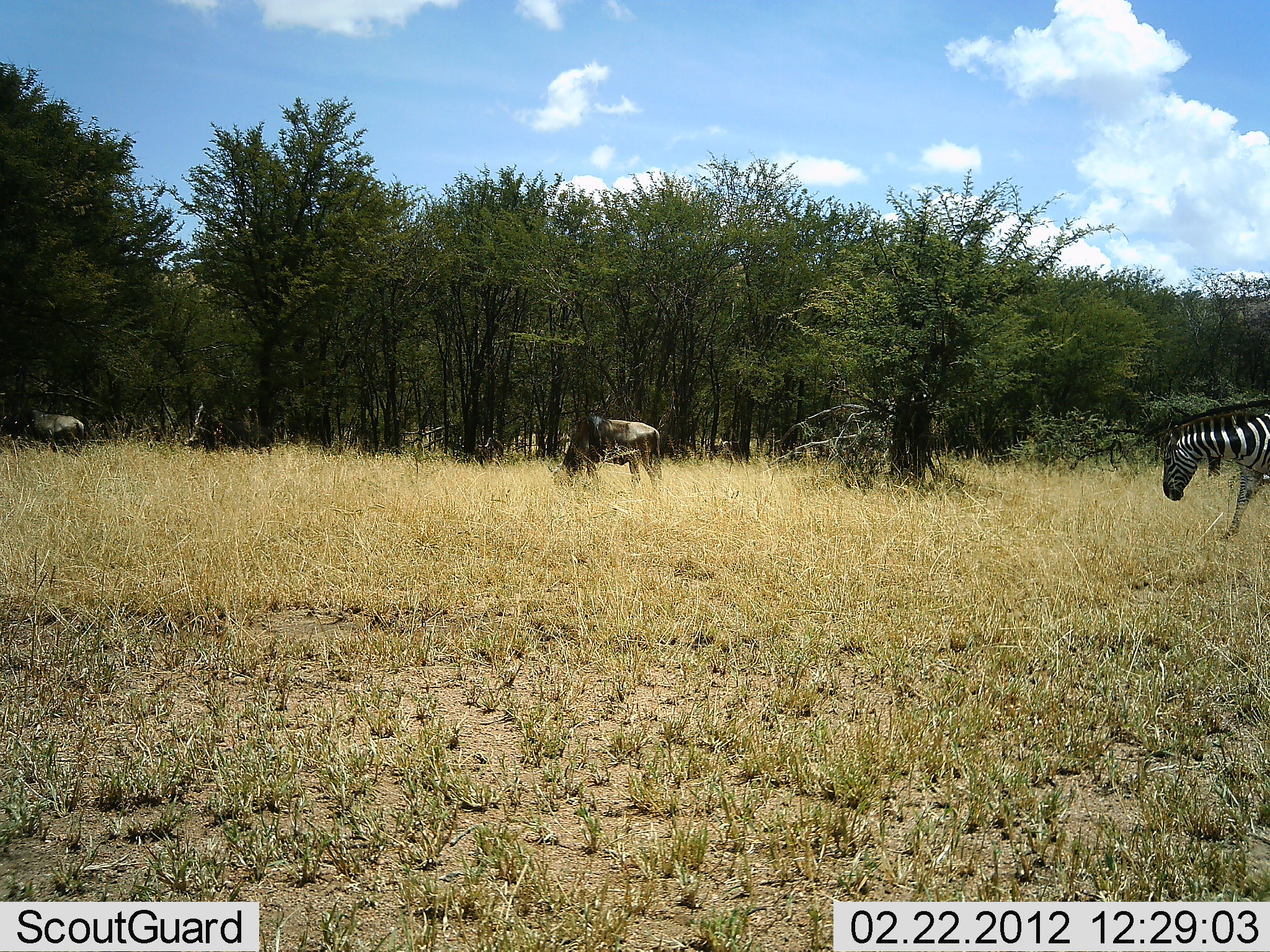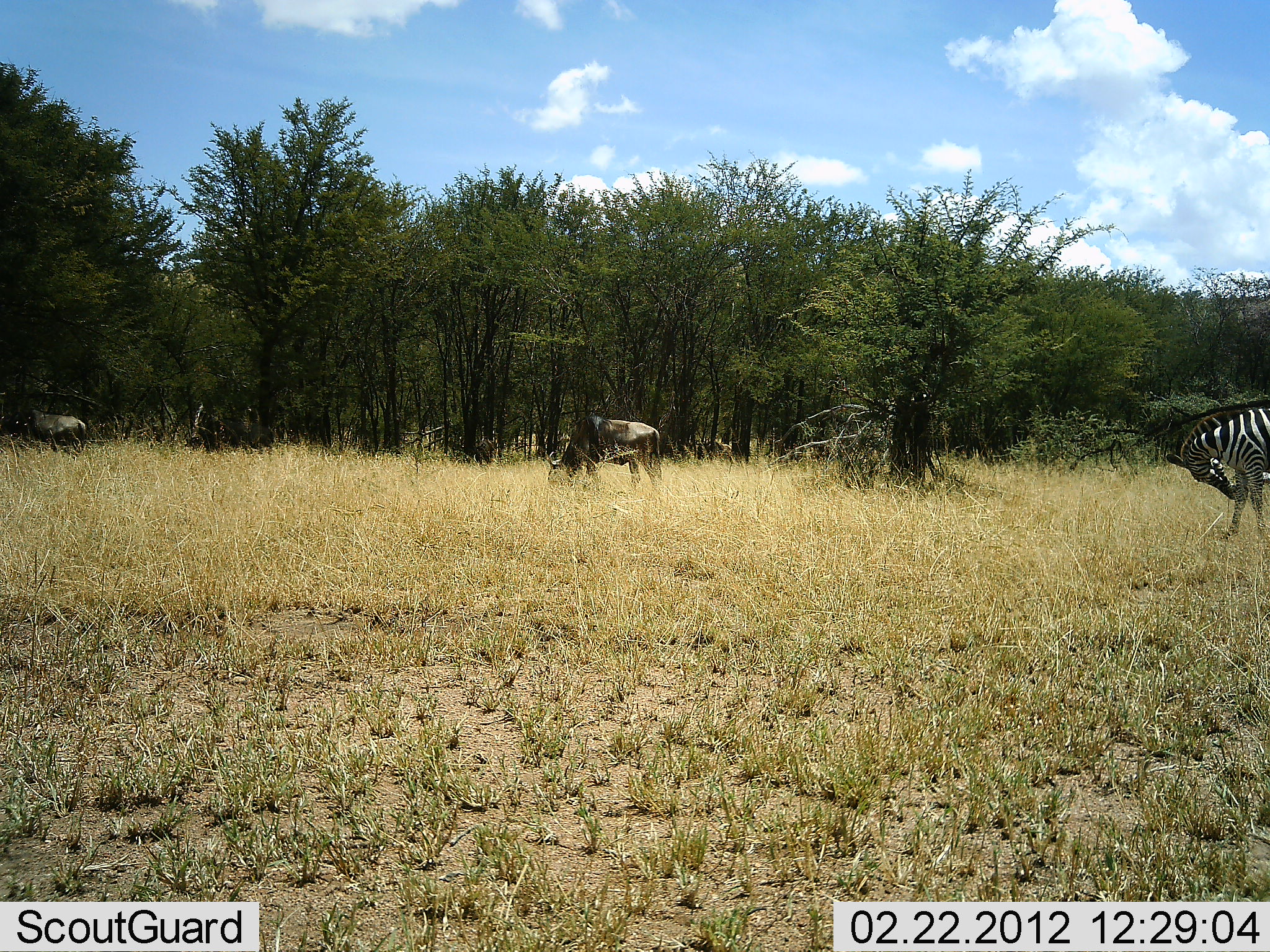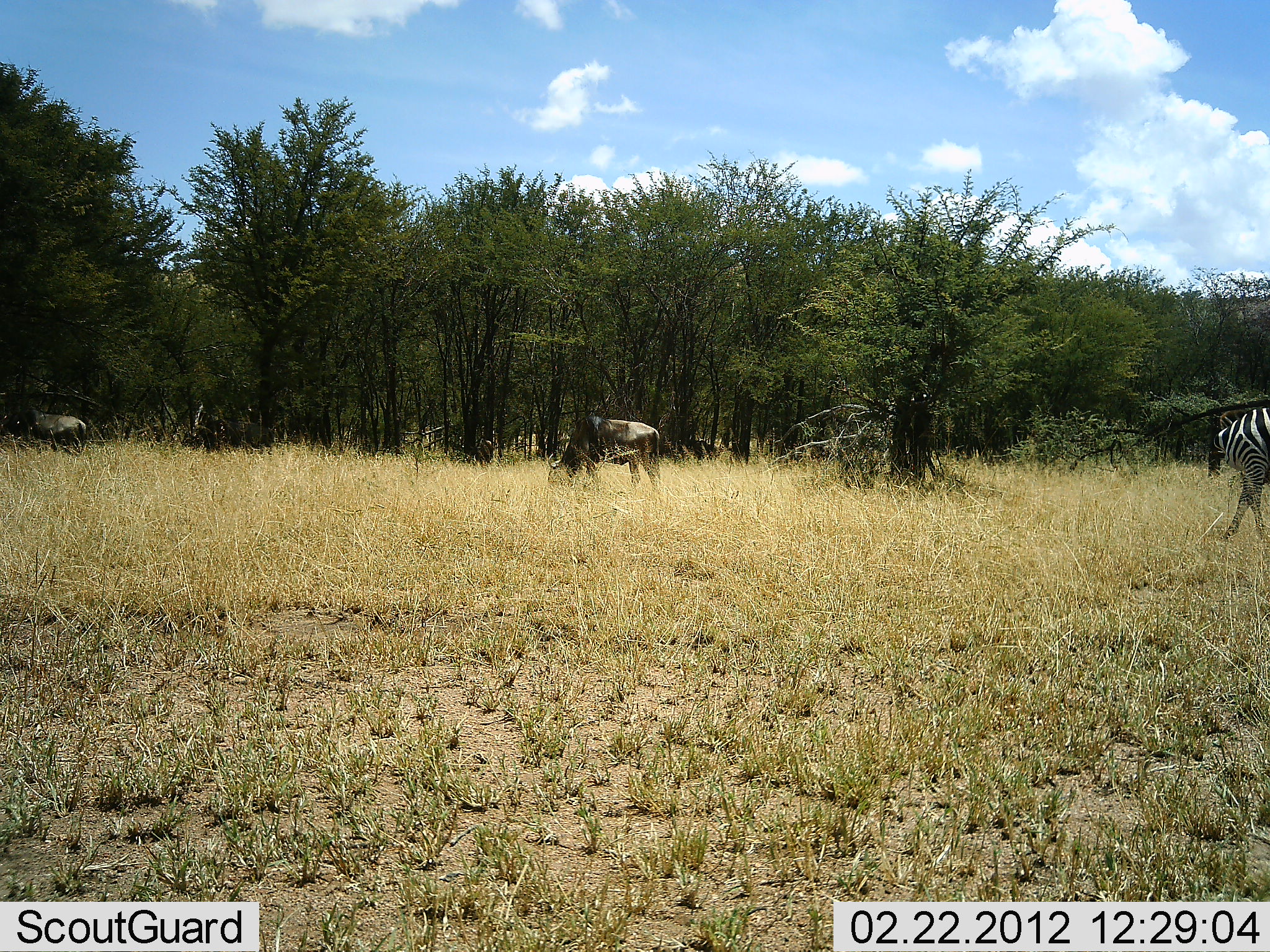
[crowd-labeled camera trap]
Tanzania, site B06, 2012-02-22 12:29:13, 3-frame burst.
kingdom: Animalia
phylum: Chordata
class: Mammalia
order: Artiodactyla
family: Bovidae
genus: Connochaetes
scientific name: Connochaetes taurinus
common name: blue wildebeest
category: wildebeest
Wildebeest (blue wildebeest) (Connochaetes taurinus), count 4. Behavior (volunteer vote fractions): standing 31%, resting 0%, moving 8%, interacting 0%. Young present (vote fraction): 0%. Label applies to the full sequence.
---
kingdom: Animalia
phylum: Chordata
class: Mammalia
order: Perissodactyla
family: Equidae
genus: Equus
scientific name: Equus quagga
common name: plains zebra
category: zebra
Zebra (plains zebra) (Equus quagga), count 1. Behavior (volunteer vote fractions): standing 86%, resting 0%, moving 7%, interacting 0%. Young present (vote fraction): 0%. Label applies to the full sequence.